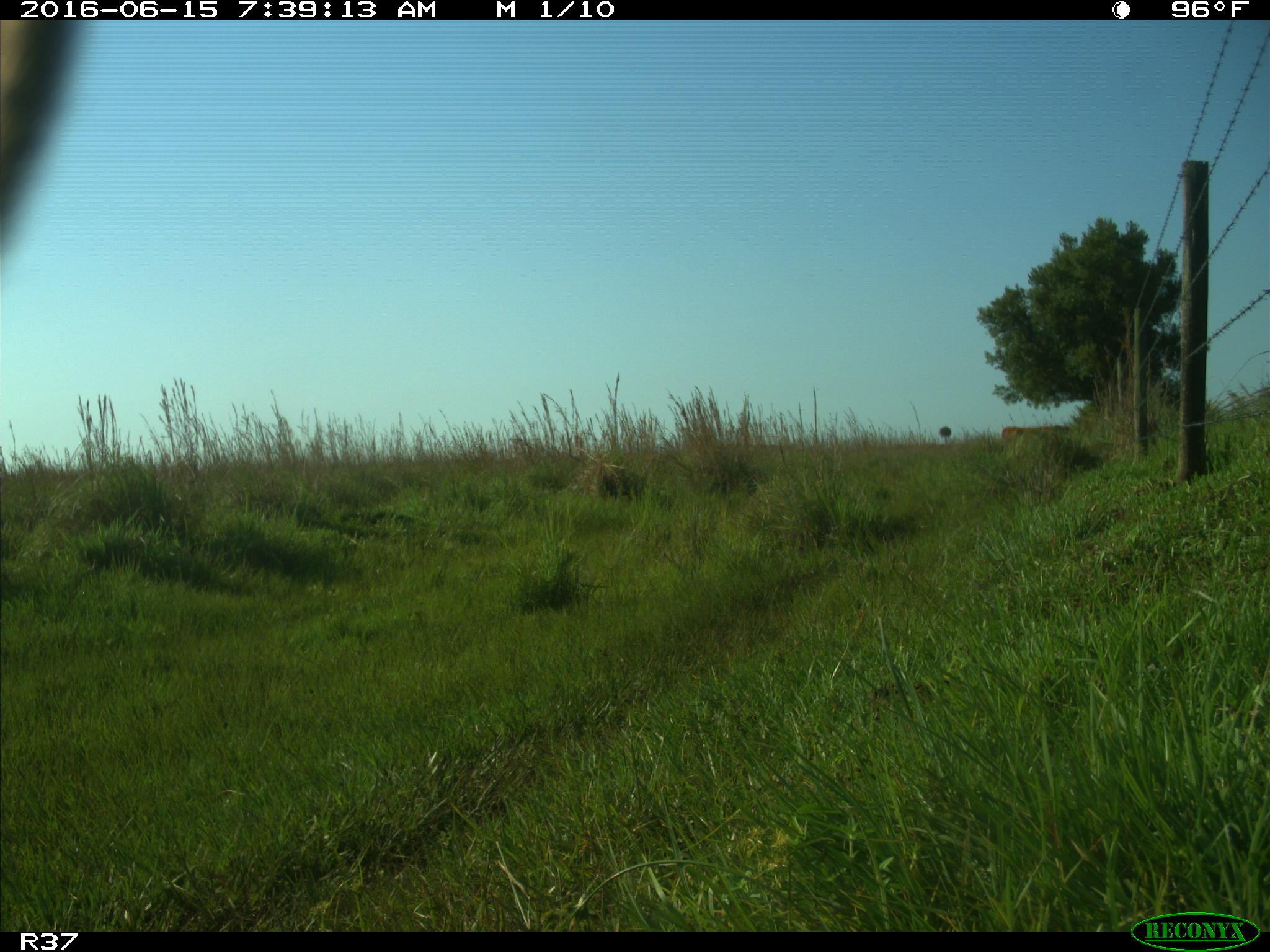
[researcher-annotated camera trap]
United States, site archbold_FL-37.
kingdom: Animalia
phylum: Chordata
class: Mammalia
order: Artiodactyla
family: Bovidae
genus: Bos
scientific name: Bos taurus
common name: domestic cow